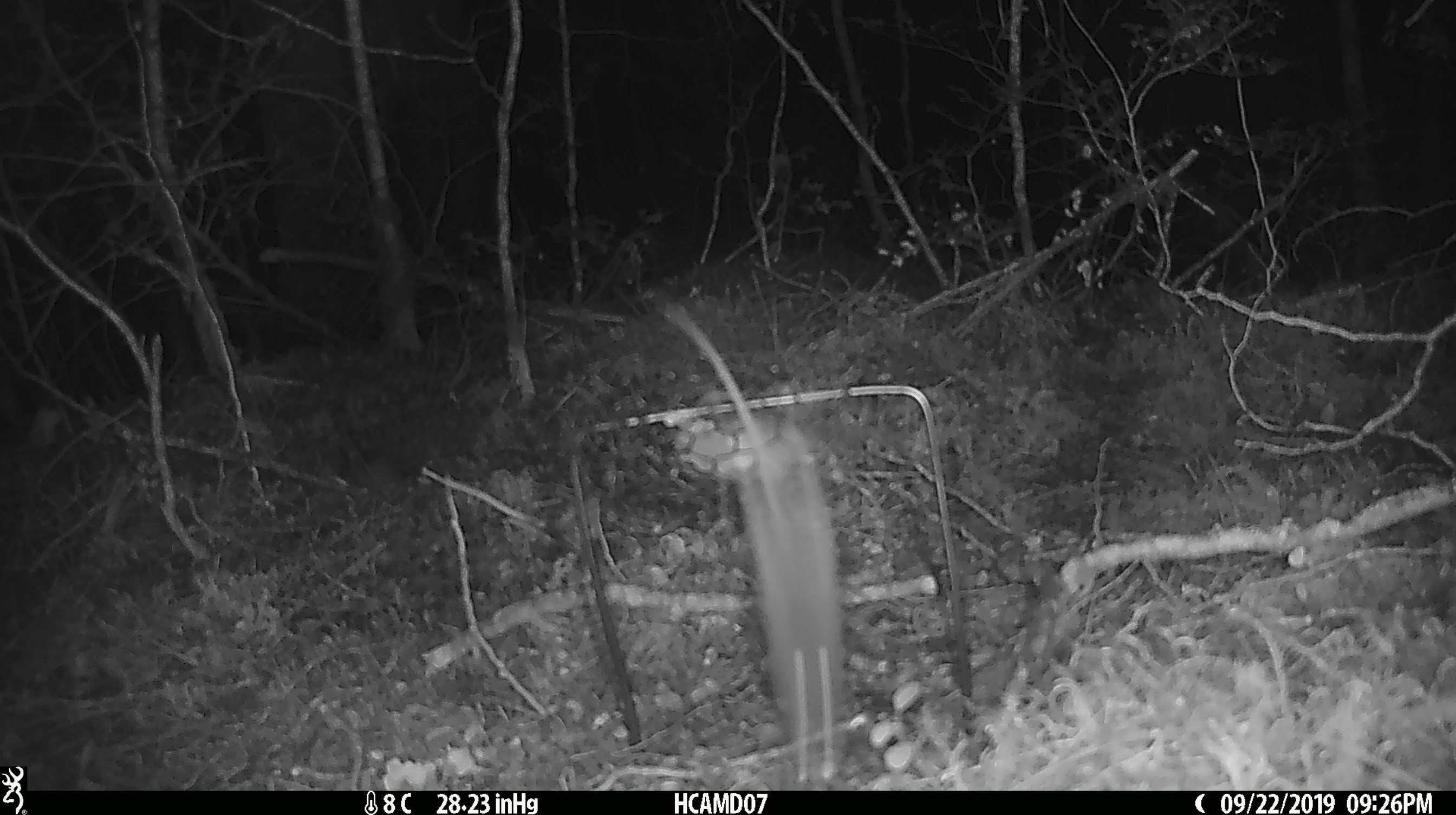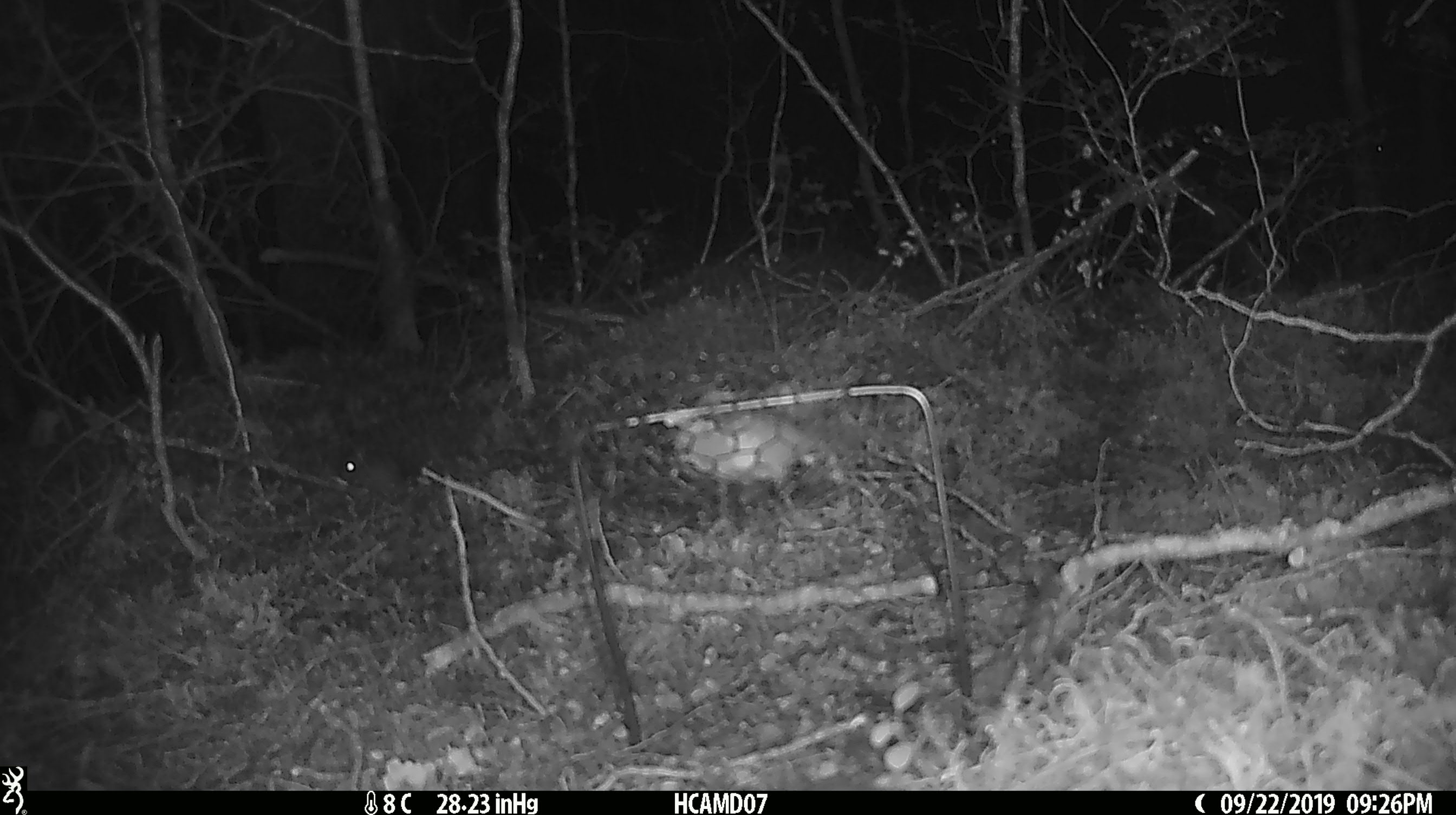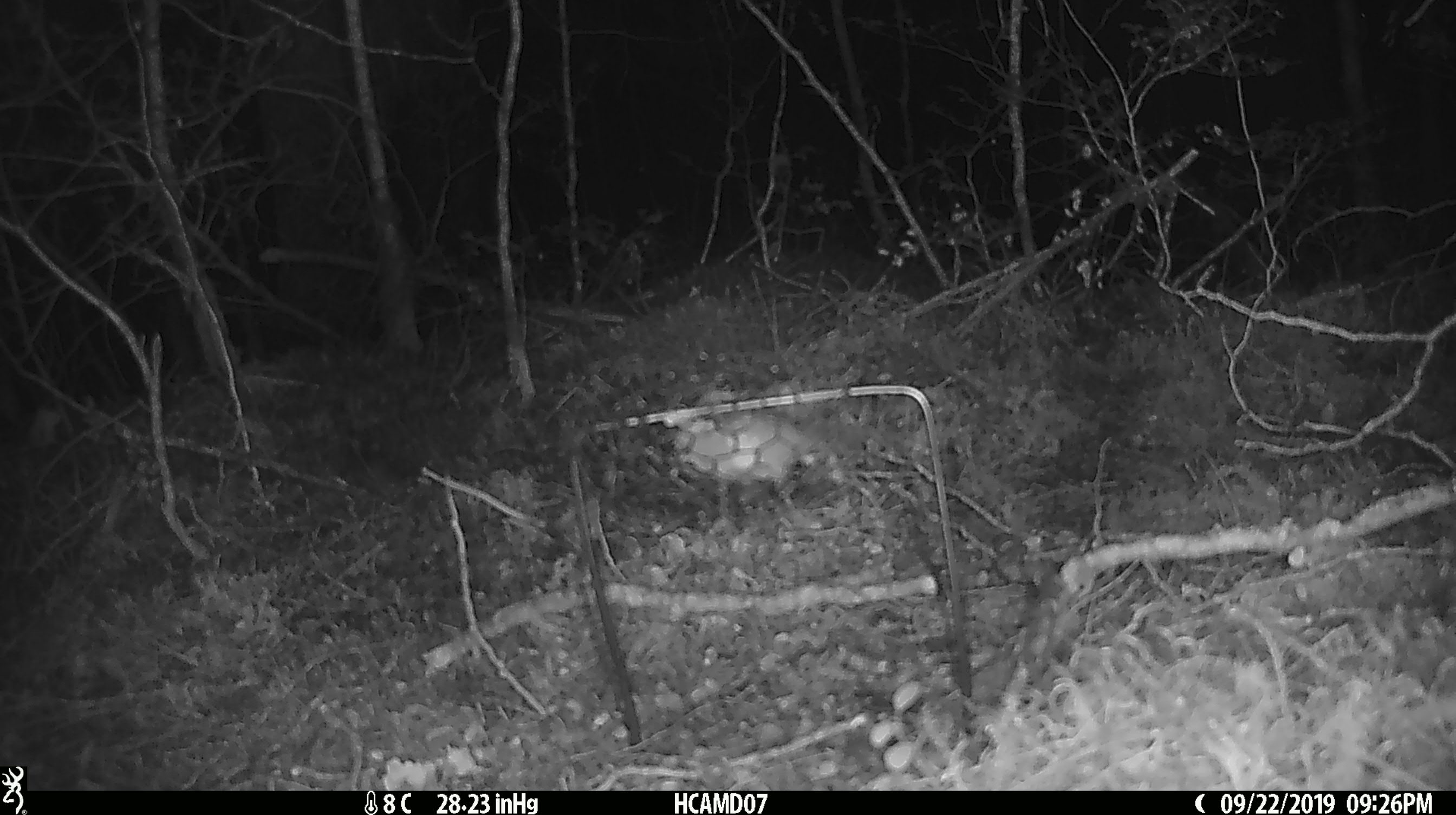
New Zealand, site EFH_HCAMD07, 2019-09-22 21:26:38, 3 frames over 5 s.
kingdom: Animalia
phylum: Chordata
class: Mammalia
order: Rodentia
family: Muridae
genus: Mus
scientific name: Mus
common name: mouse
Mouse (Mus).